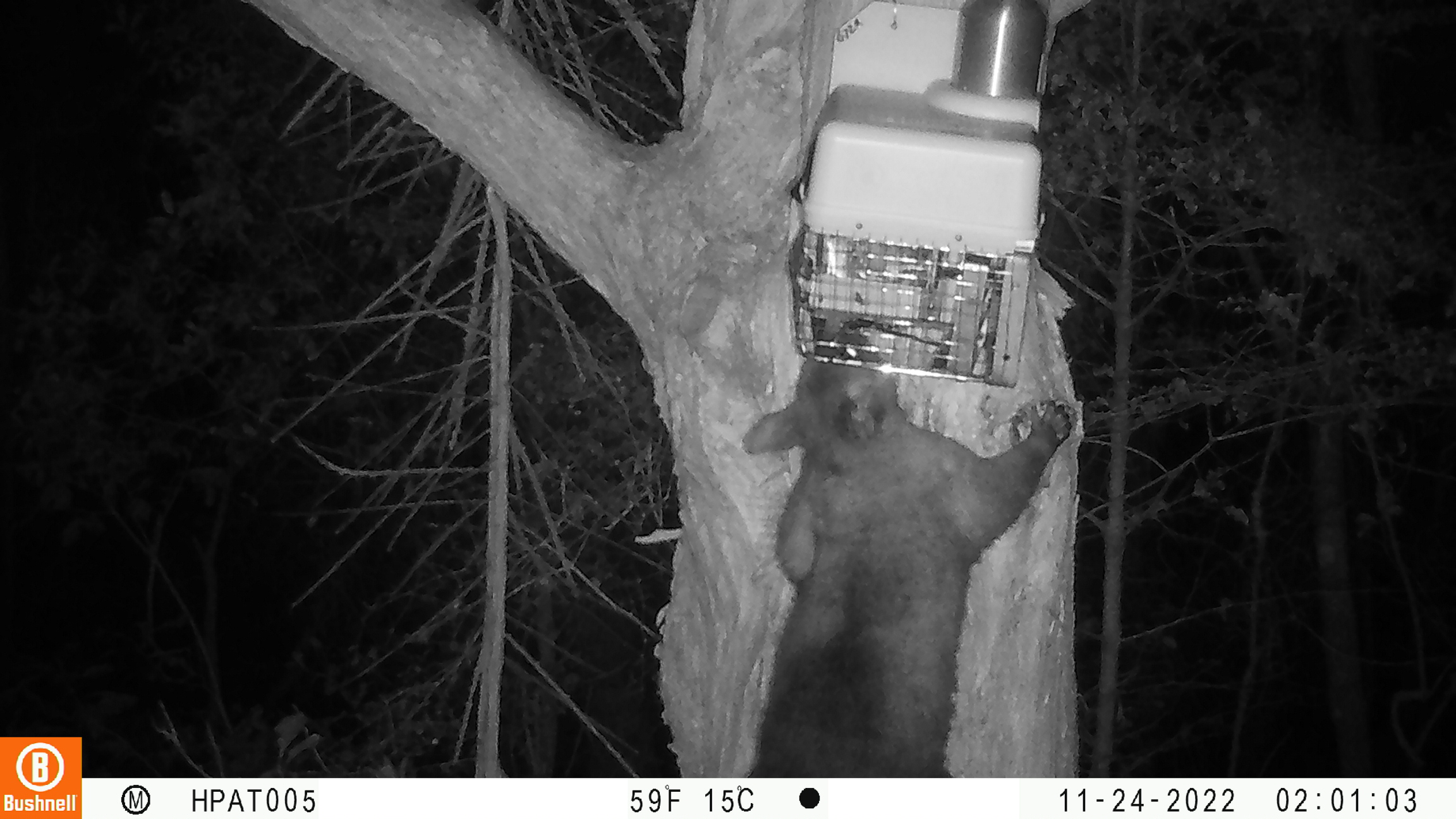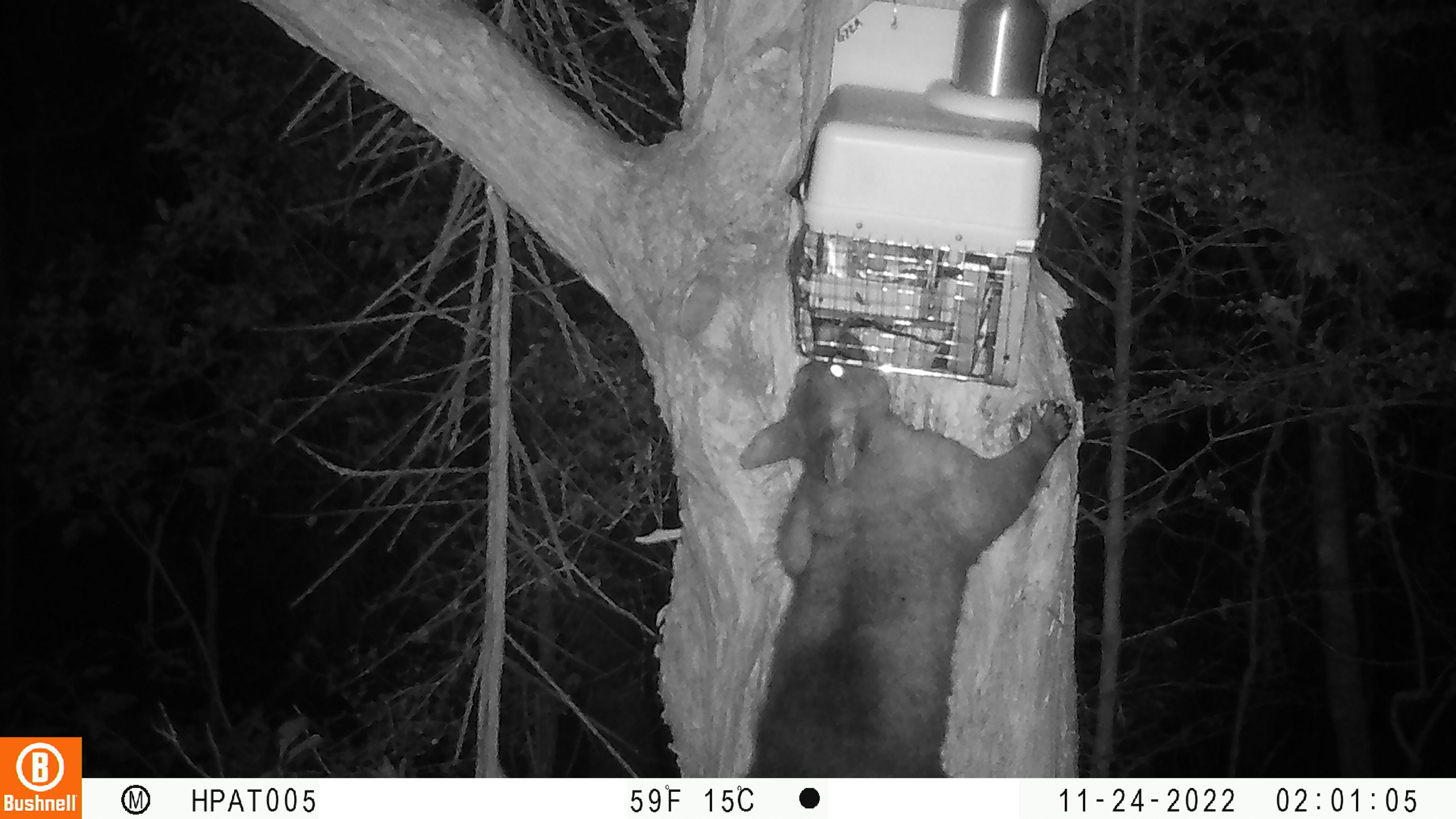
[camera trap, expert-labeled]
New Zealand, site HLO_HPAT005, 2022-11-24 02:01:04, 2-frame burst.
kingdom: Animalia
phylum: Chordata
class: Mammalia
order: Diprotodontia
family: Phalangeridae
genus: Trichosurus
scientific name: Trichosurus vulpecula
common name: common brushtail possum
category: possum